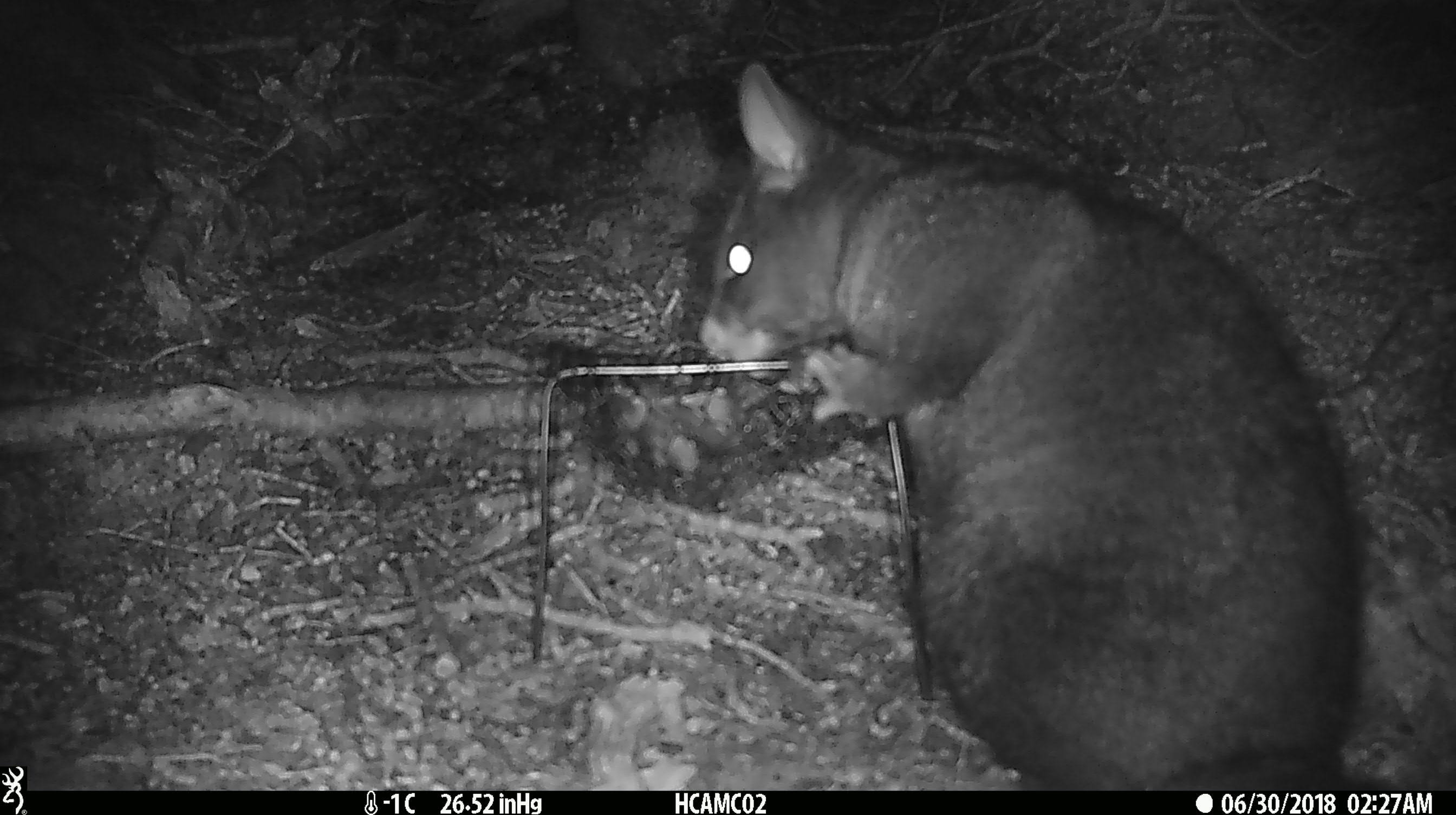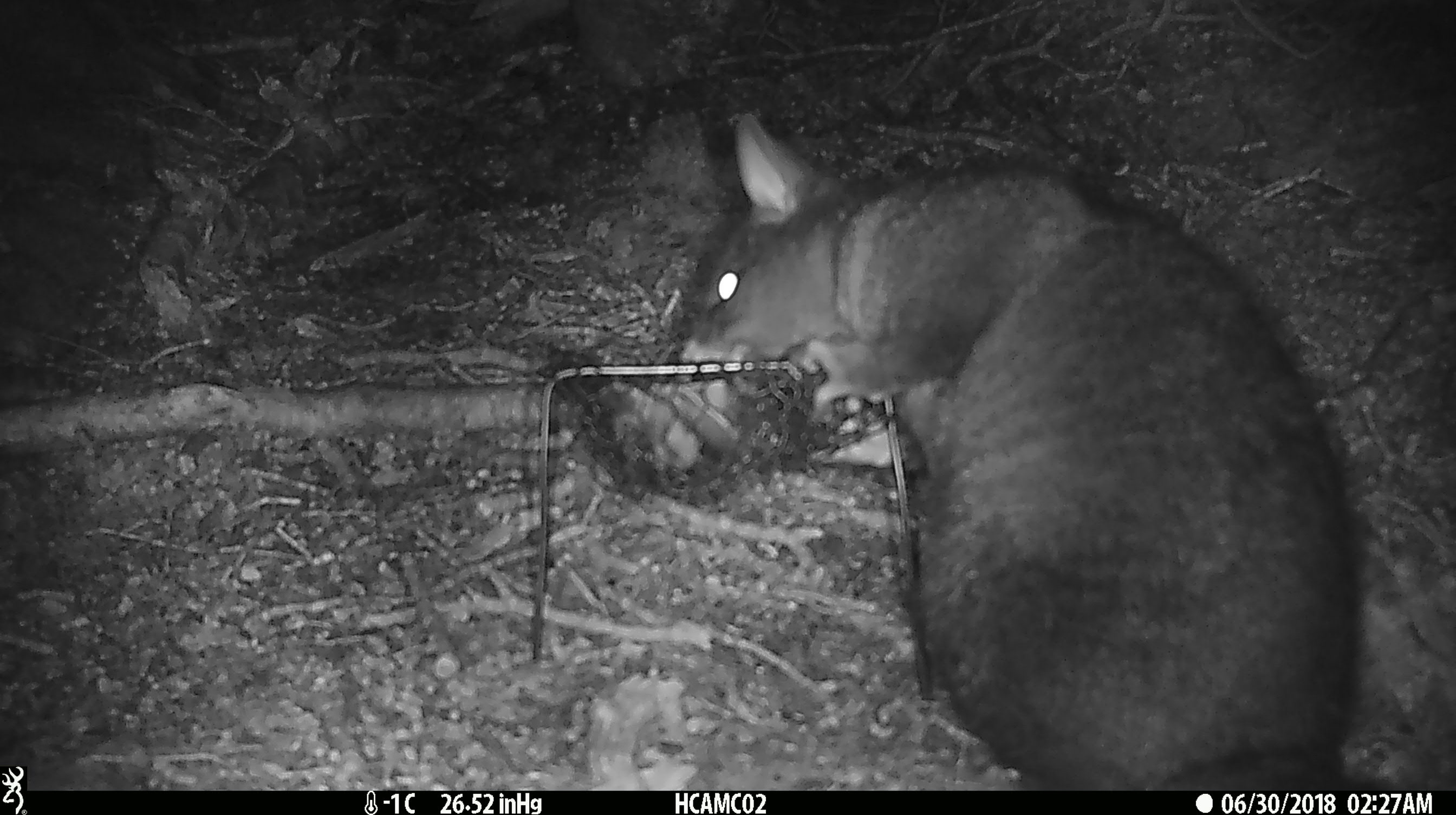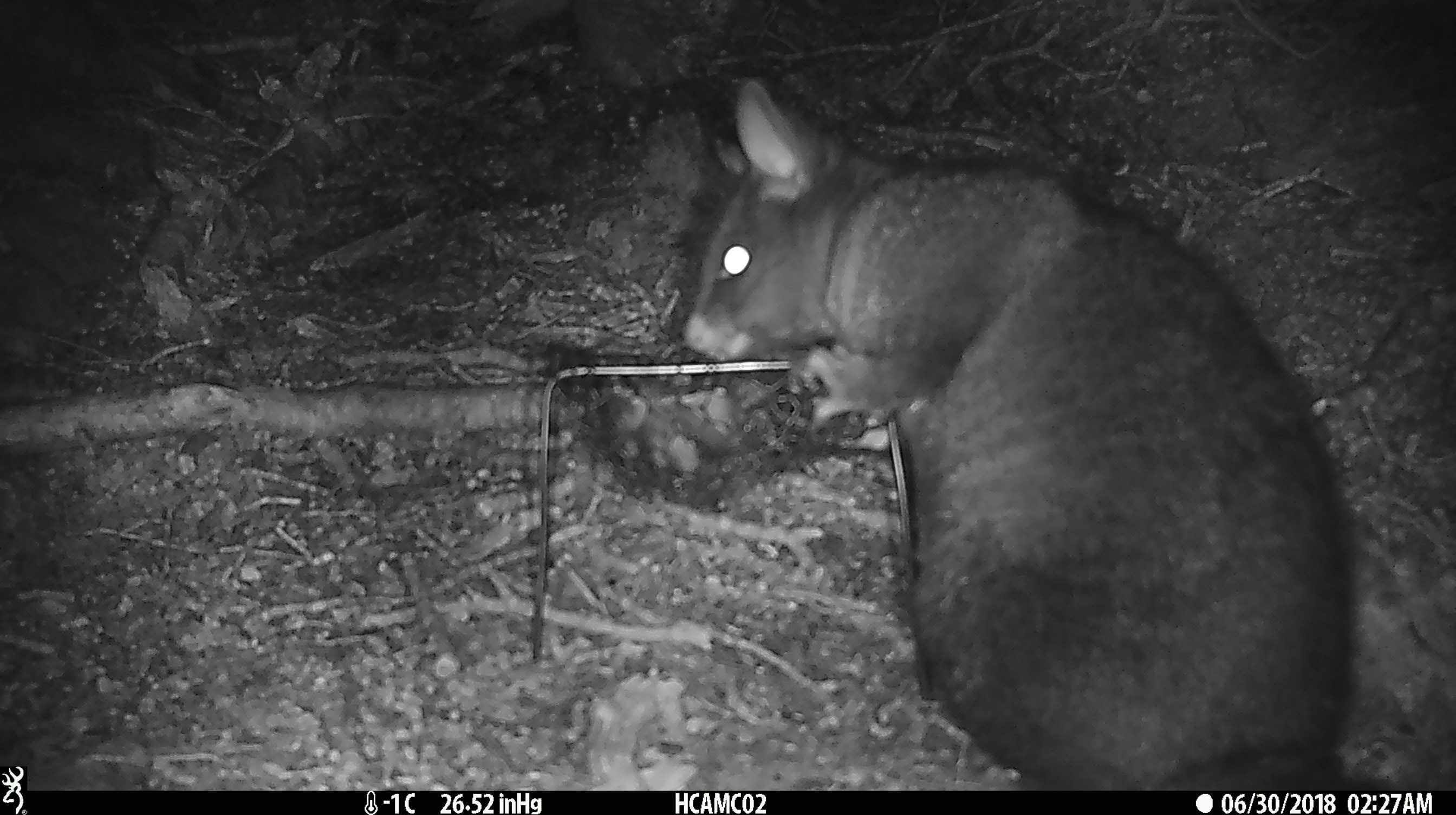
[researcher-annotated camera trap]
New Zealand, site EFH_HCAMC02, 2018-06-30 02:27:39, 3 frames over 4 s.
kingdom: Animalia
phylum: Chordata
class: Mammalia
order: Diprotodontia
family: Phalangeridae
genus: Trichosurus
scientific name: Trichosurus vulpecula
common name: common brushtail possum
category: possum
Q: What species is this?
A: Possum (common brushtail possum) (Trichosurus vulpecula).